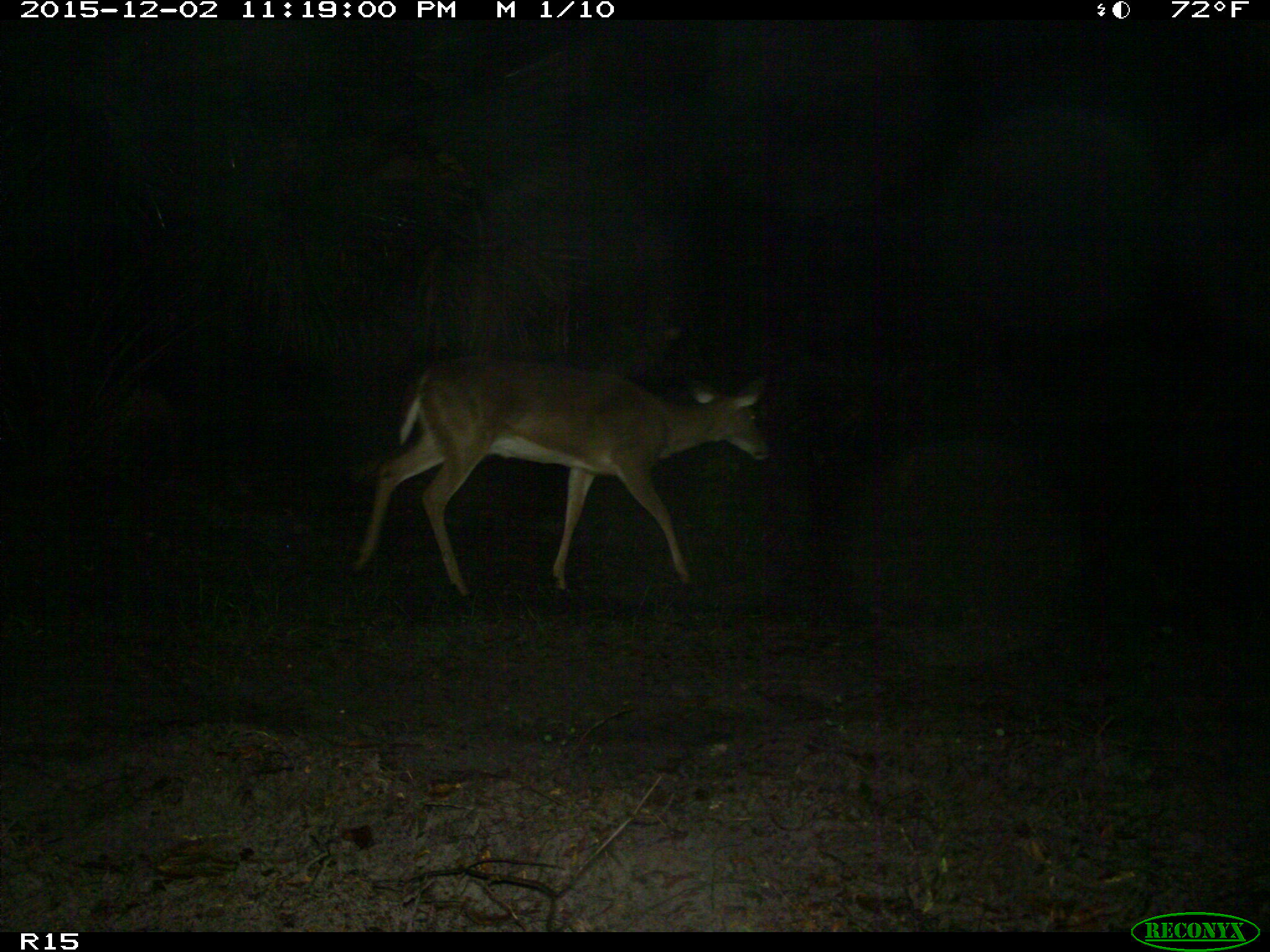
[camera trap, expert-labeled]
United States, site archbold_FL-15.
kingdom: Animalia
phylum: Chordata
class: Mammalia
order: Artiodactyla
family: Cervidae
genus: Odocoileus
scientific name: Odocoileus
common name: deer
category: unidentified deer